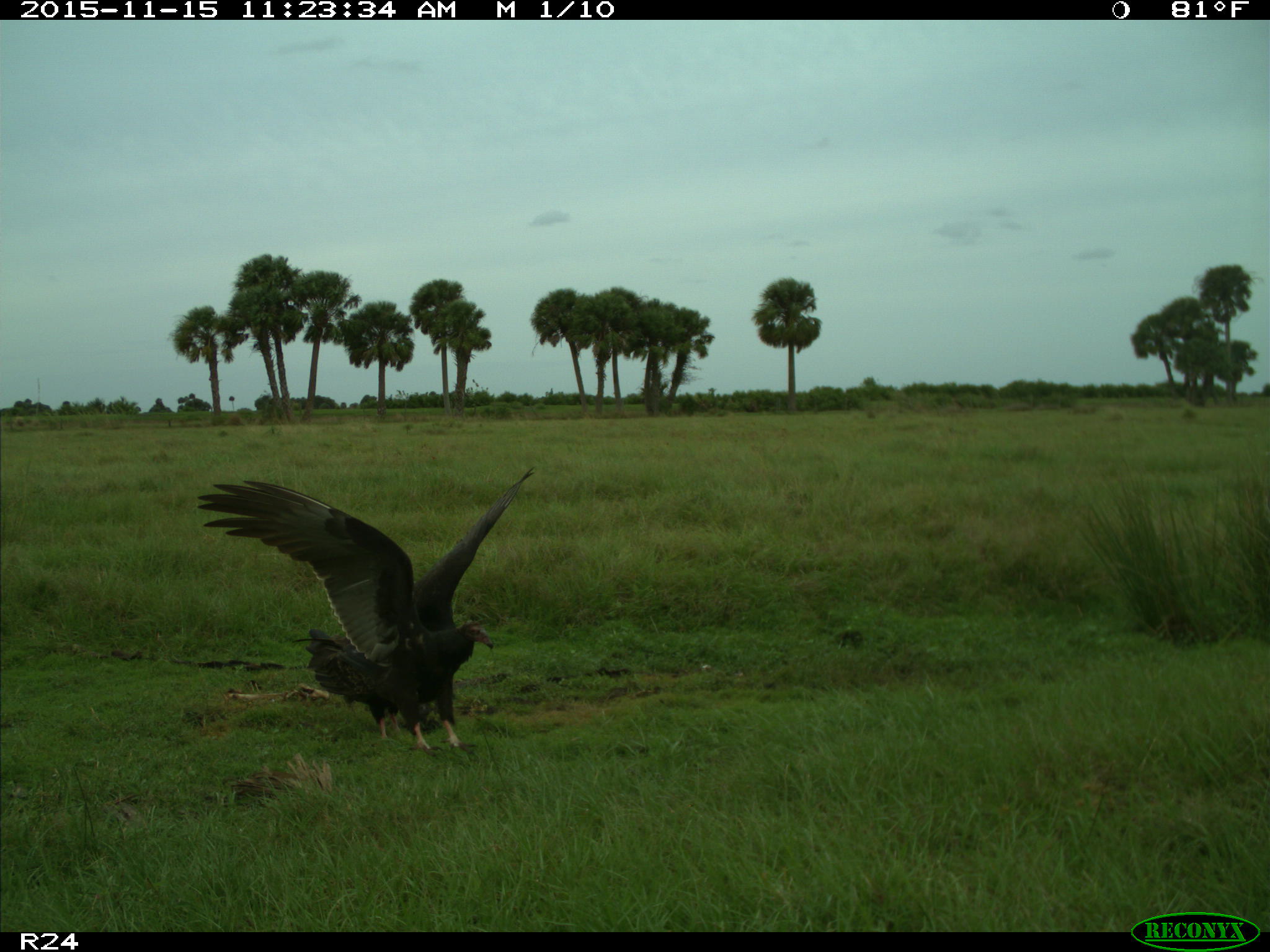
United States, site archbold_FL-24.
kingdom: Animalia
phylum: Chordata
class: Aves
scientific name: Aves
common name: birds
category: unidentified bird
Unidentified bird (birds) (Aves).